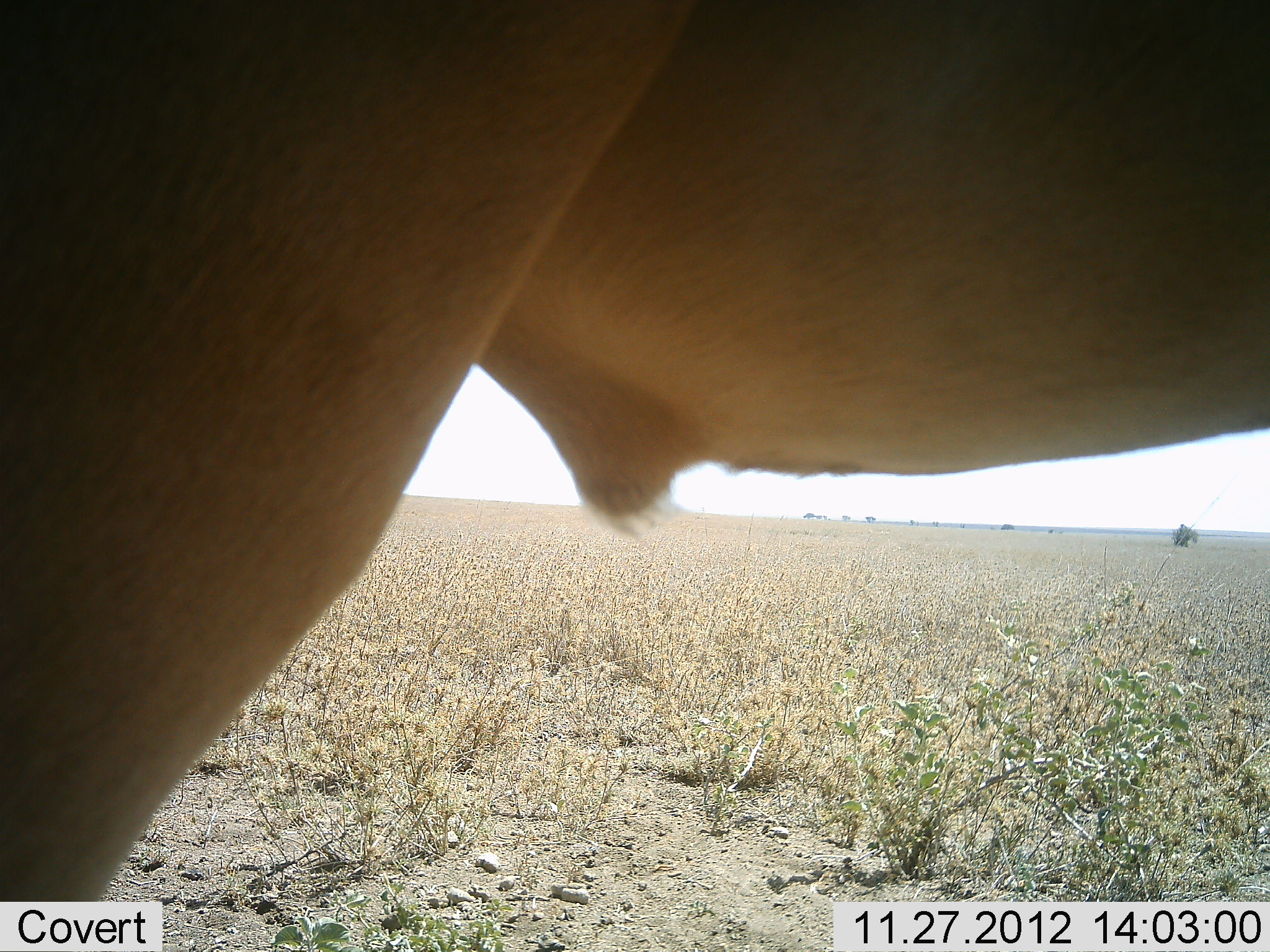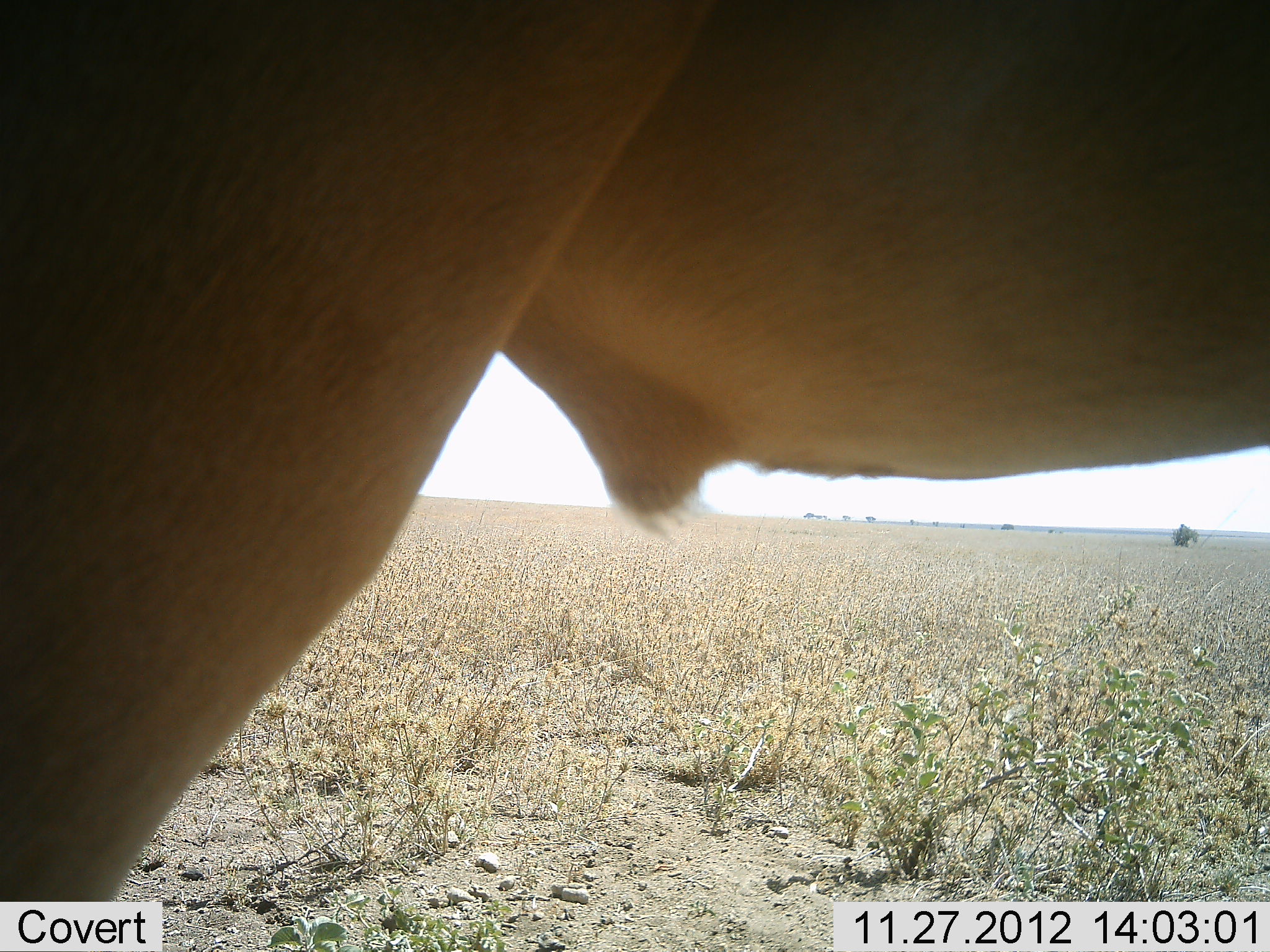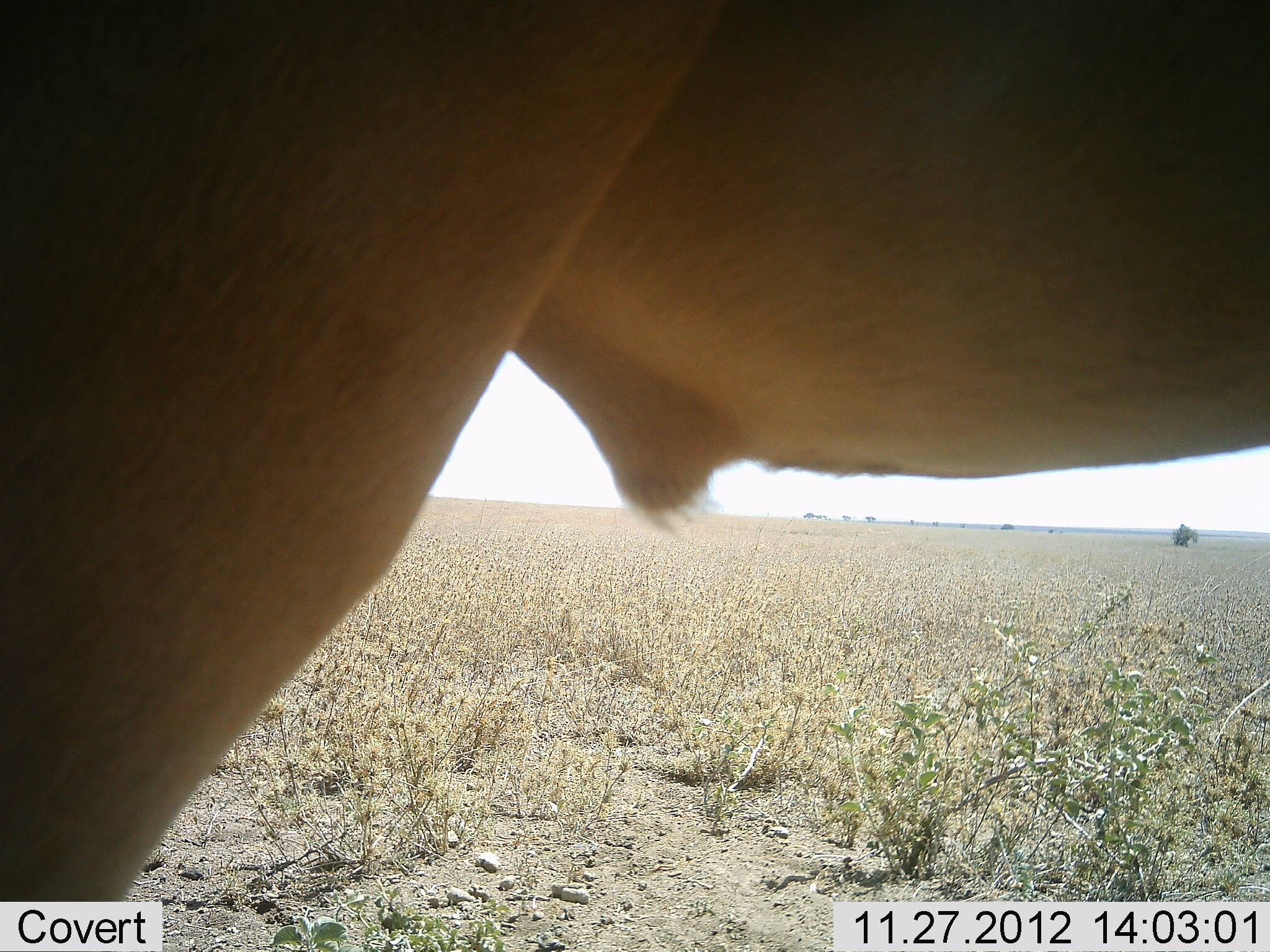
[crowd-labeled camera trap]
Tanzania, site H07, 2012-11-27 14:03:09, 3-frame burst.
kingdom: Animalia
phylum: Chordata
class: Mammalia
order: Artiodactyla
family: Bovidae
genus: Alcelaphus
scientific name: Alcelaphus buselaphus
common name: hartebeest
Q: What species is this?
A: Hartebeest (Alcelaphus buselaphus).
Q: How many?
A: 1.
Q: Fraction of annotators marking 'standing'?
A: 100%.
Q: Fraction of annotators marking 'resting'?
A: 0%.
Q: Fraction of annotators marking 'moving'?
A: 0%.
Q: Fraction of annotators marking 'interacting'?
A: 11%.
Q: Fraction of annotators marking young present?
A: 0%.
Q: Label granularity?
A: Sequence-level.